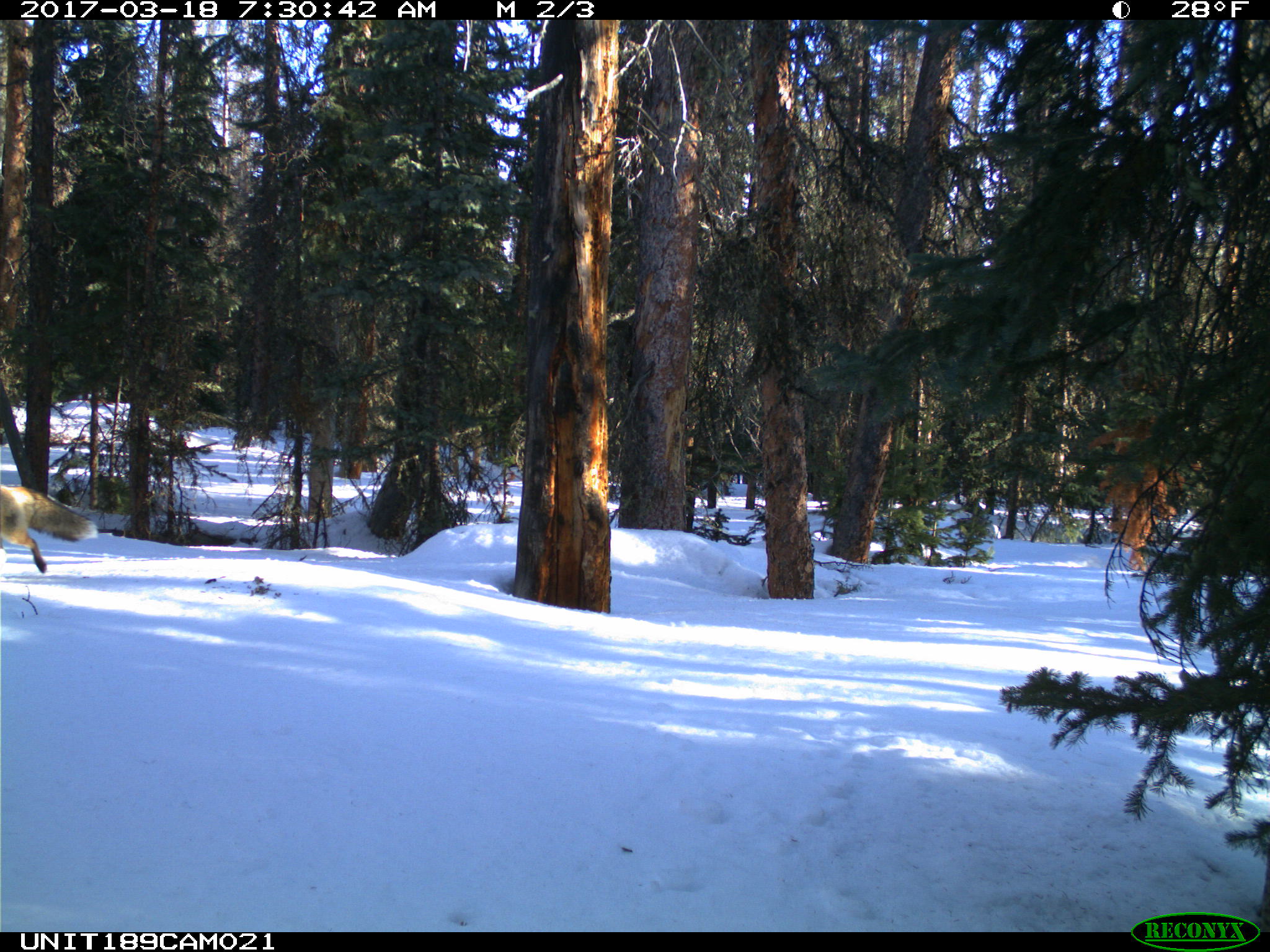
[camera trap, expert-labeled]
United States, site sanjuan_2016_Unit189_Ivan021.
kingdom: Animalia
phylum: Chordata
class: Mammalia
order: Carnivora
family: Canidae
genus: Vulpes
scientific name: Vulpes vulpes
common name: red fox